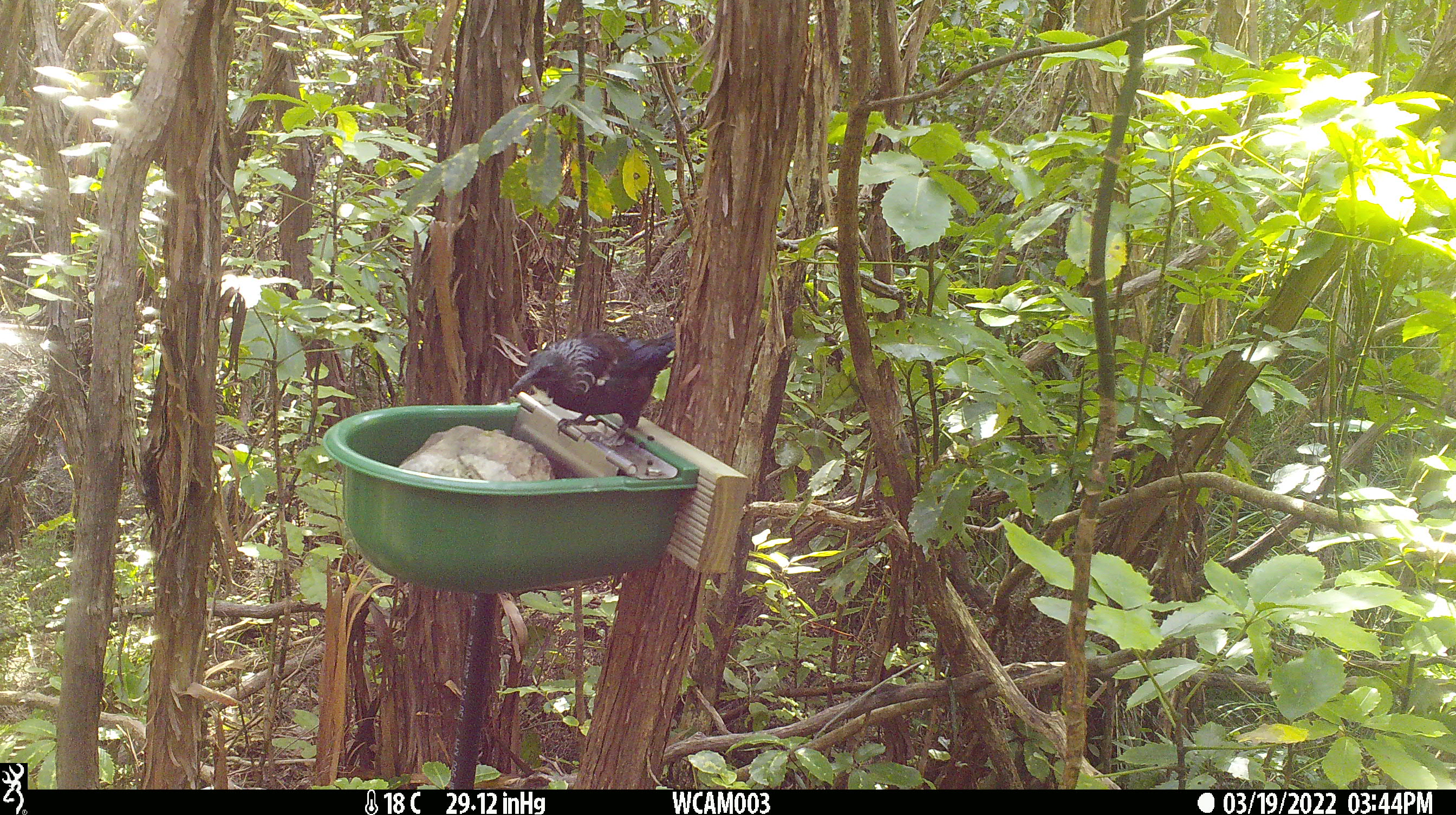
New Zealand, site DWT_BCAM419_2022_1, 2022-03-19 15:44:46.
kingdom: Animalia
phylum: Chordata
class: Aves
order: Passeriformes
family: Meliphagidae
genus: Prosthemadera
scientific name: Prosthemadera novaeseelandiae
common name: tui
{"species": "tui (Prosthemadera novaeseelandiae)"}